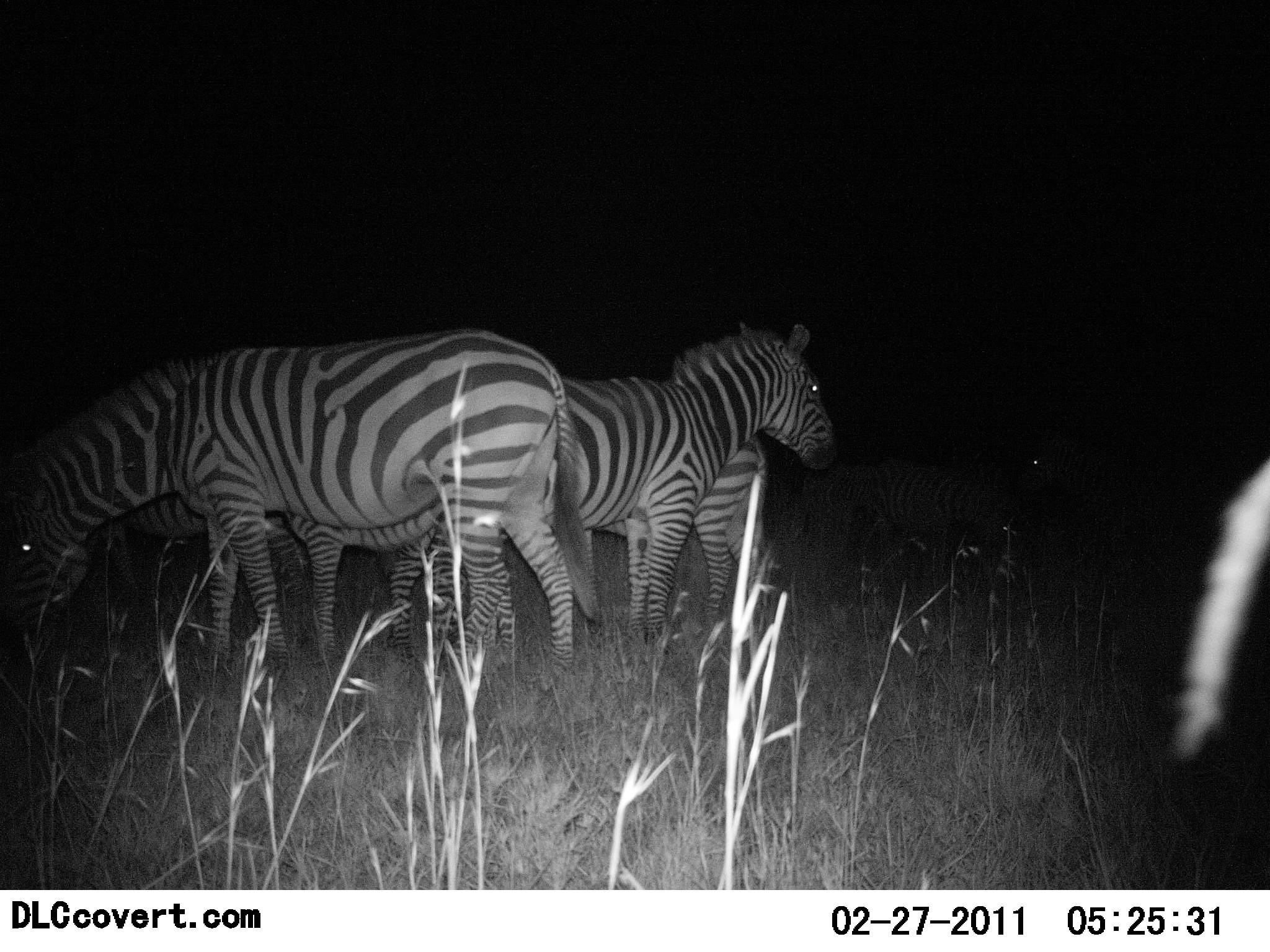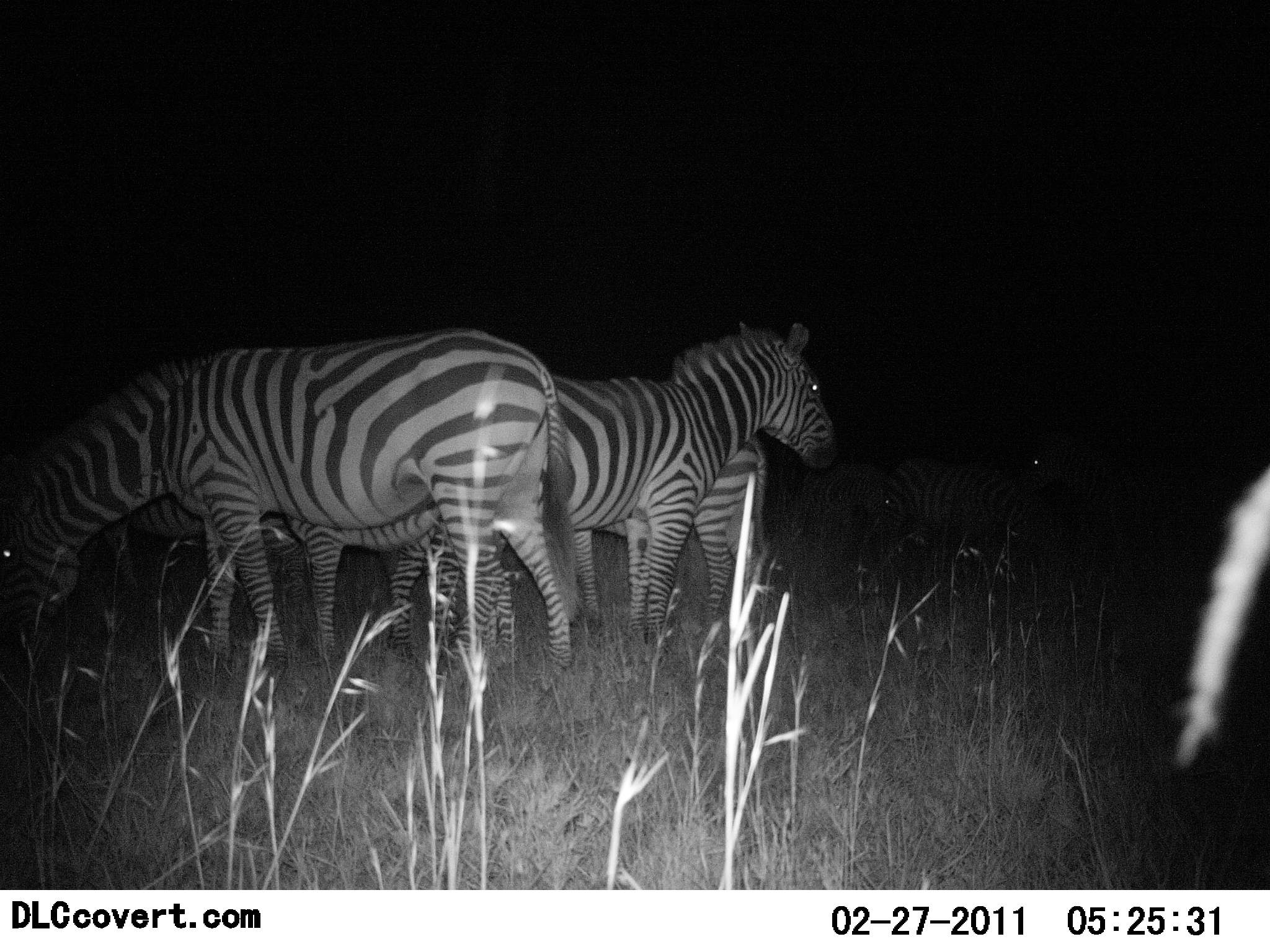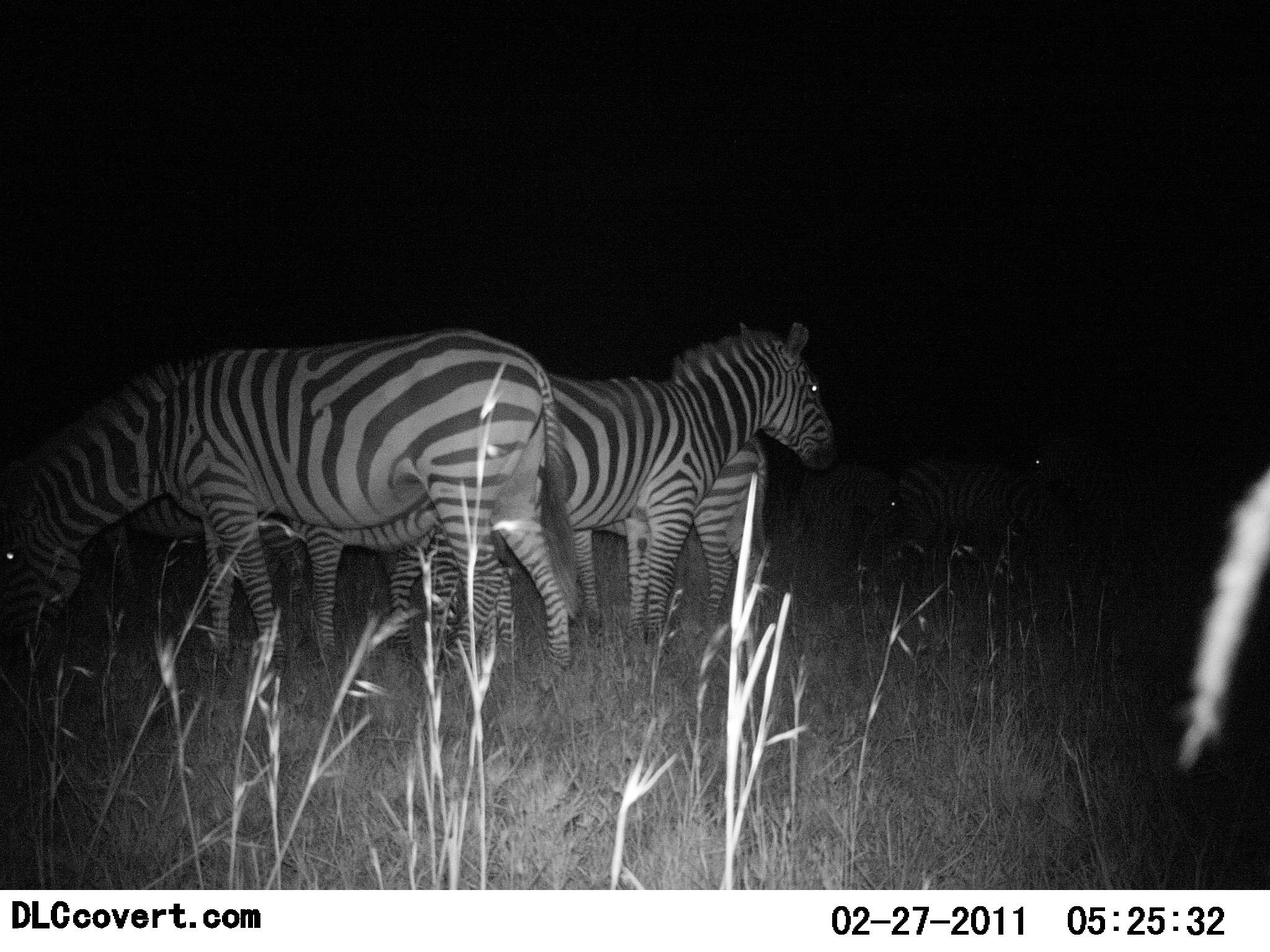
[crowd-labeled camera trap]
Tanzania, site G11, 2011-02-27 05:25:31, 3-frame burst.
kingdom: Animalia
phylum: Chordata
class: Mammalia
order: Perissodactyla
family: Equidae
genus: Equus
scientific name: Equus quagga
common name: plains zebra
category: zebra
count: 4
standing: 93%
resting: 0%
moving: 0%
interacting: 0%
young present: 13%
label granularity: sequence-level